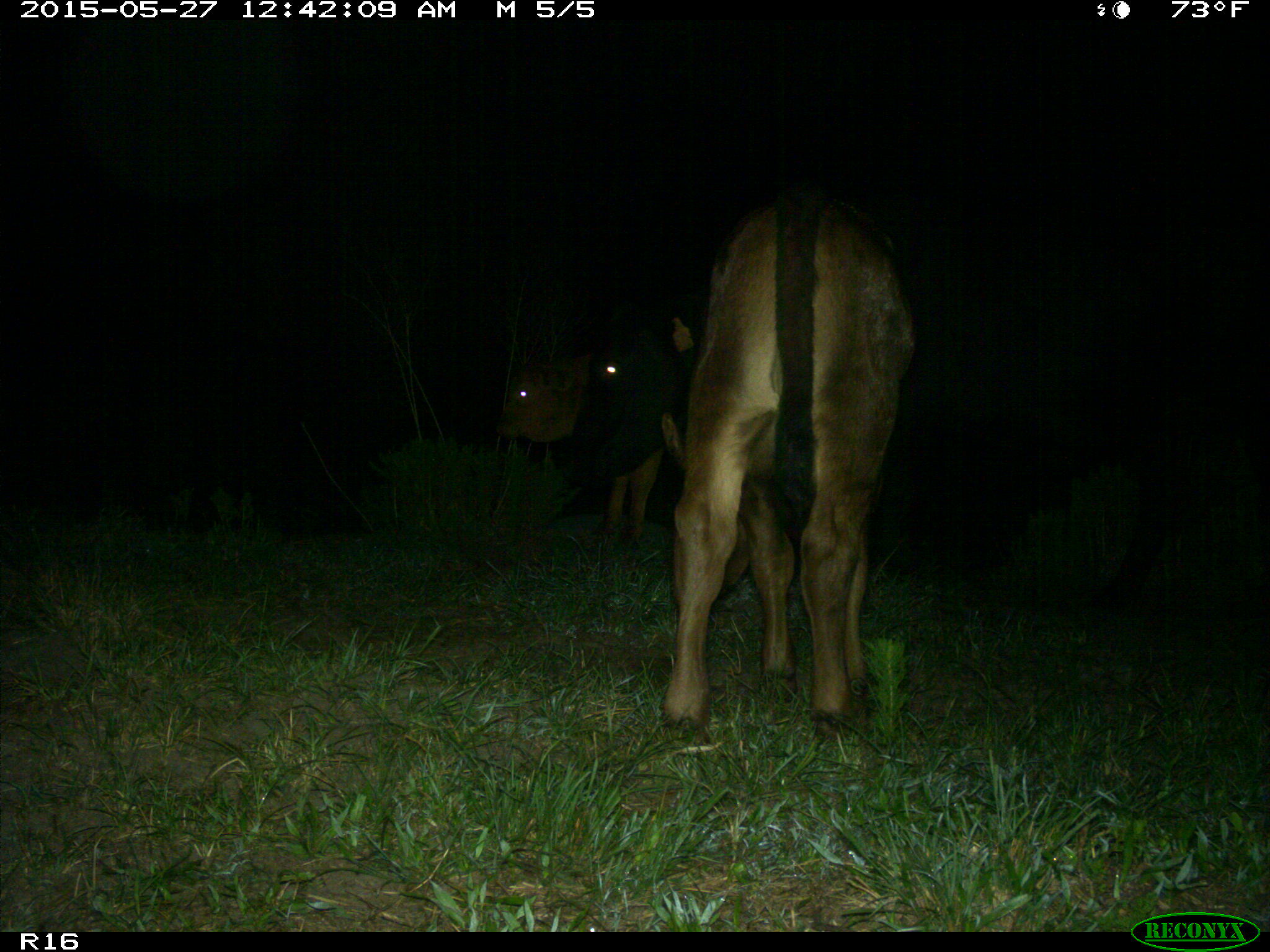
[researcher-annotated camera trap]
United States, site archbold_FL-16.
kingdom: Animalia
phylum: Chordata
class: Mammalia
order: Artiodactyla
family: Bovidae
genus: Bos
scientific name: Bos taurus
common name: domestic cow